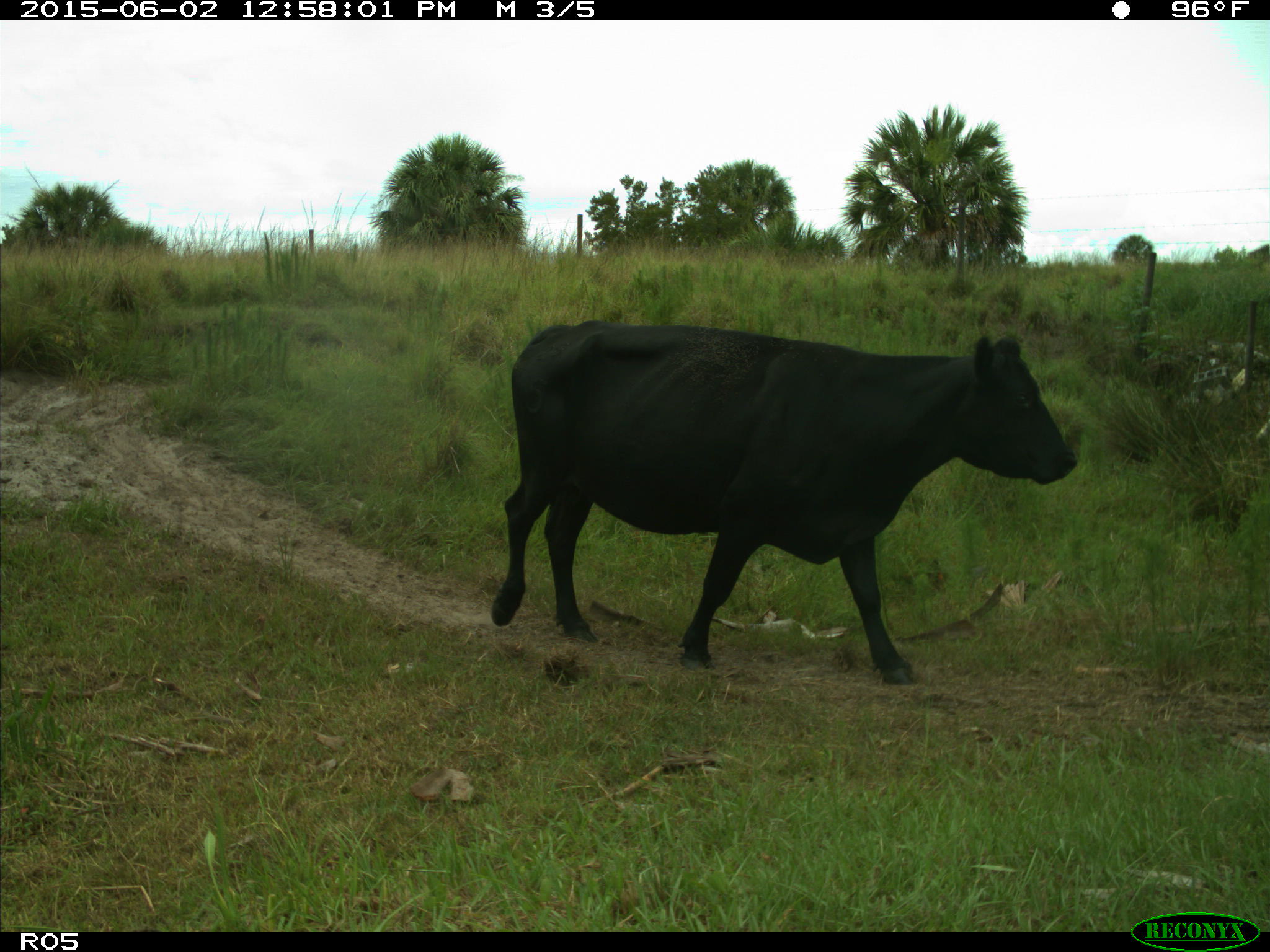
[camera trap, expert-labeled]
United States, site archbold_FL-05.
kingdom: Animalia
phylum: Chordata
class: Mammalia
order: Artiodactyla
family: Bovidae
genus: Bos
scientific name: Bos taurus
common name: domestic cow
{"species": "Bos taurus (domestic cow)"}